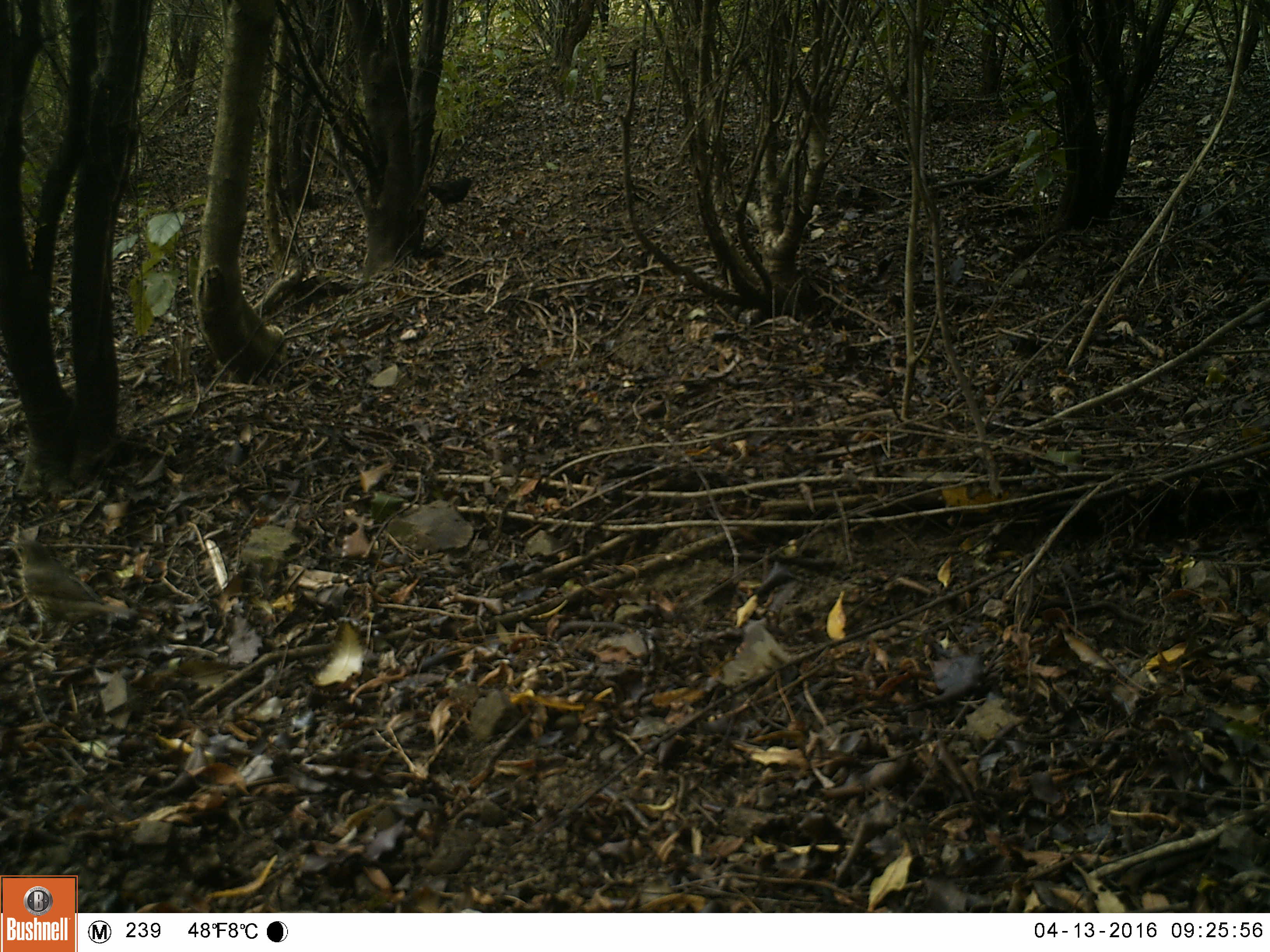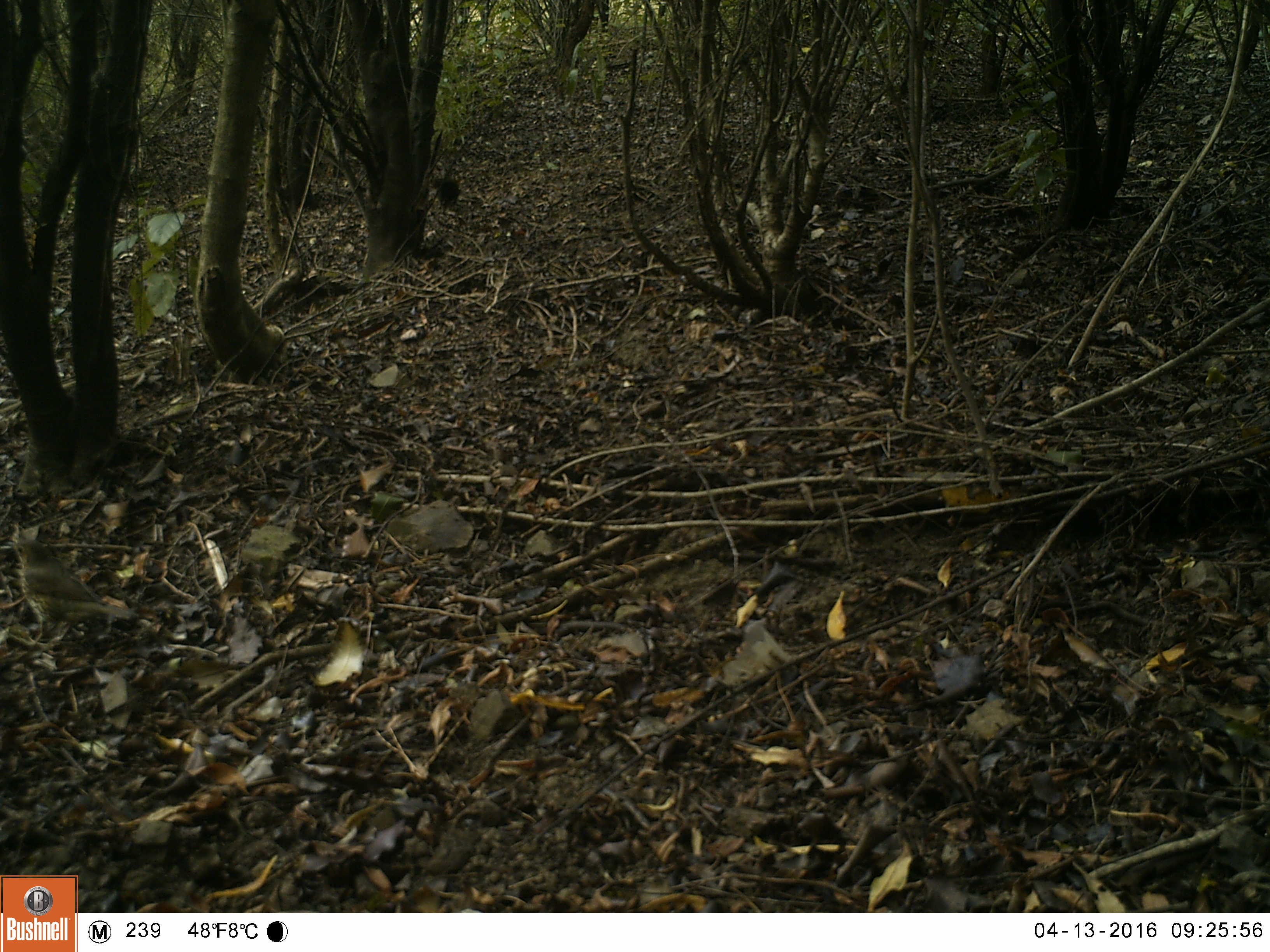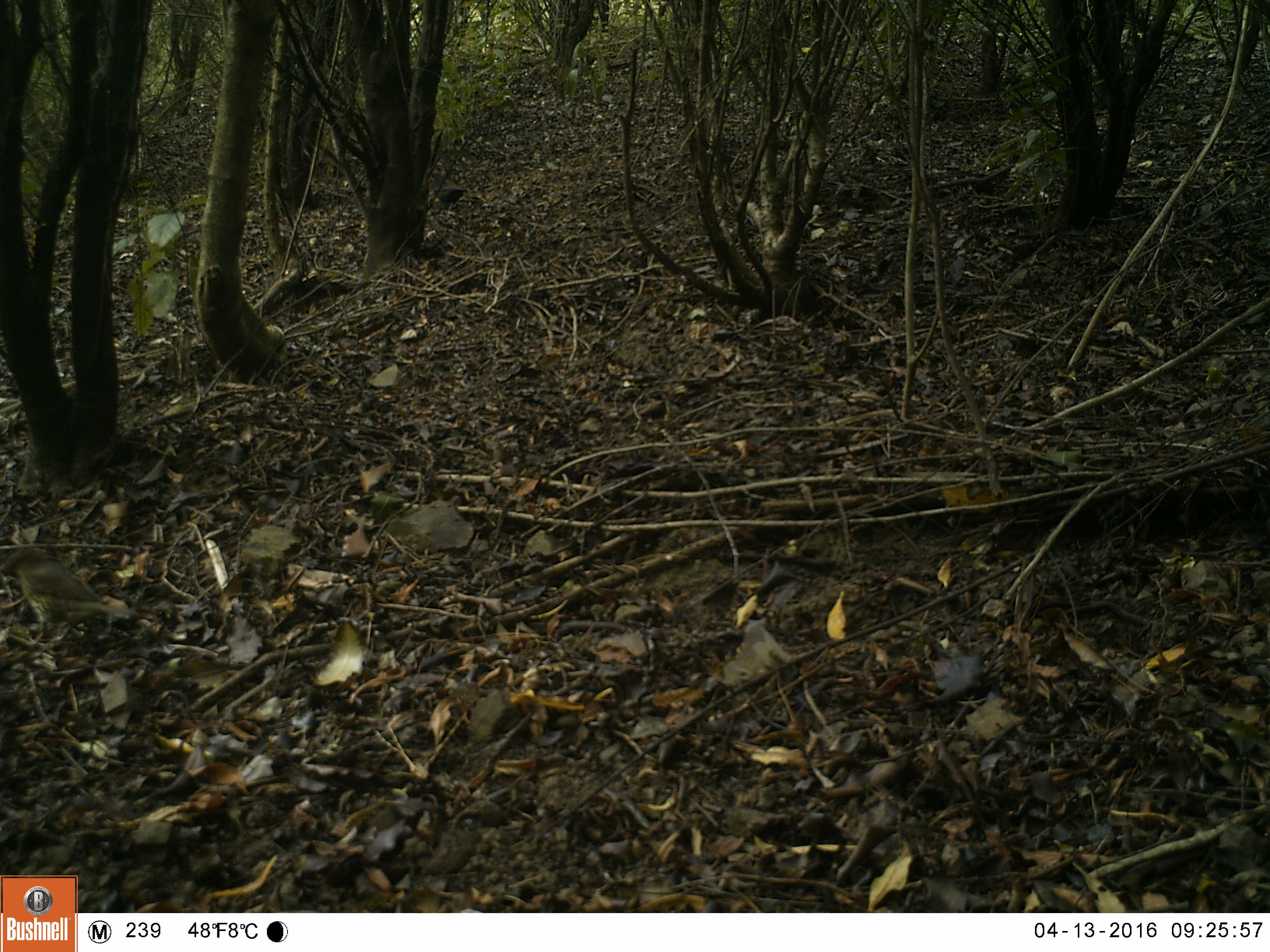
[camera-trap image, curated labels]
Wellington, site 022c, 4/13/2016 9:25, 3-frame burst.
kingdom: Animalia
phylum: Chordata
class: Aves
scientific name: Aves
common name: bird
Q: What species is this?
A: Bird (Aves).